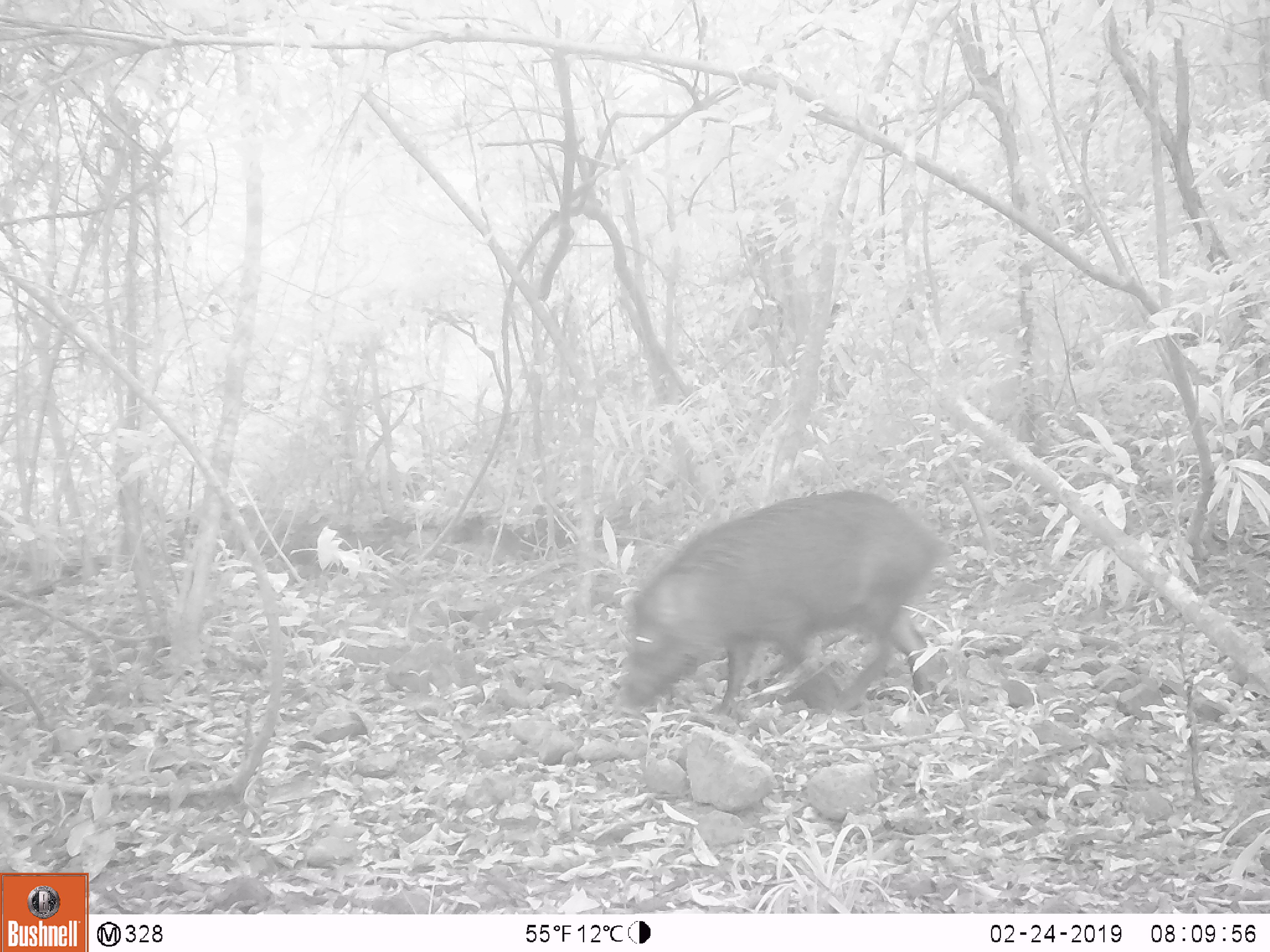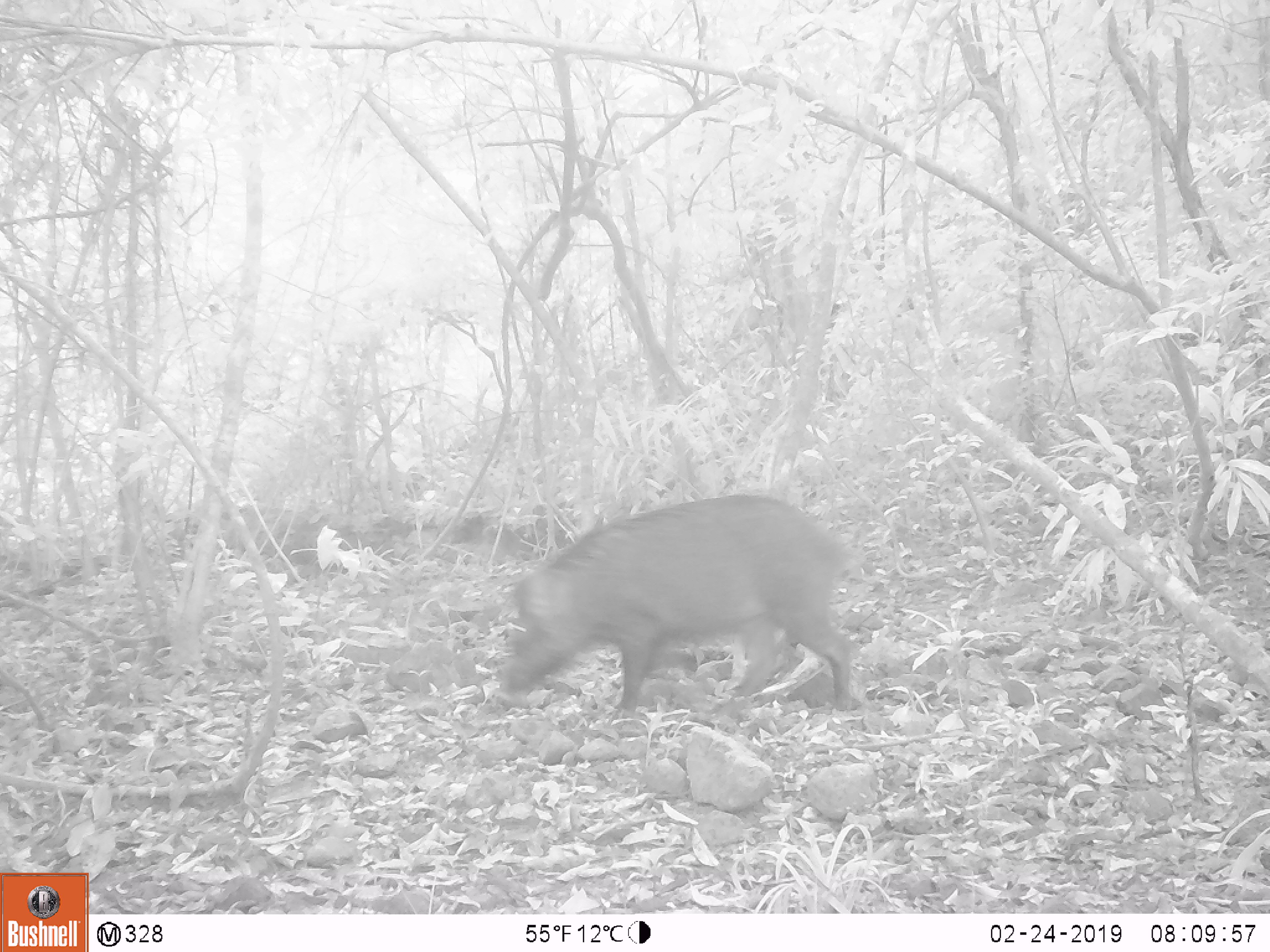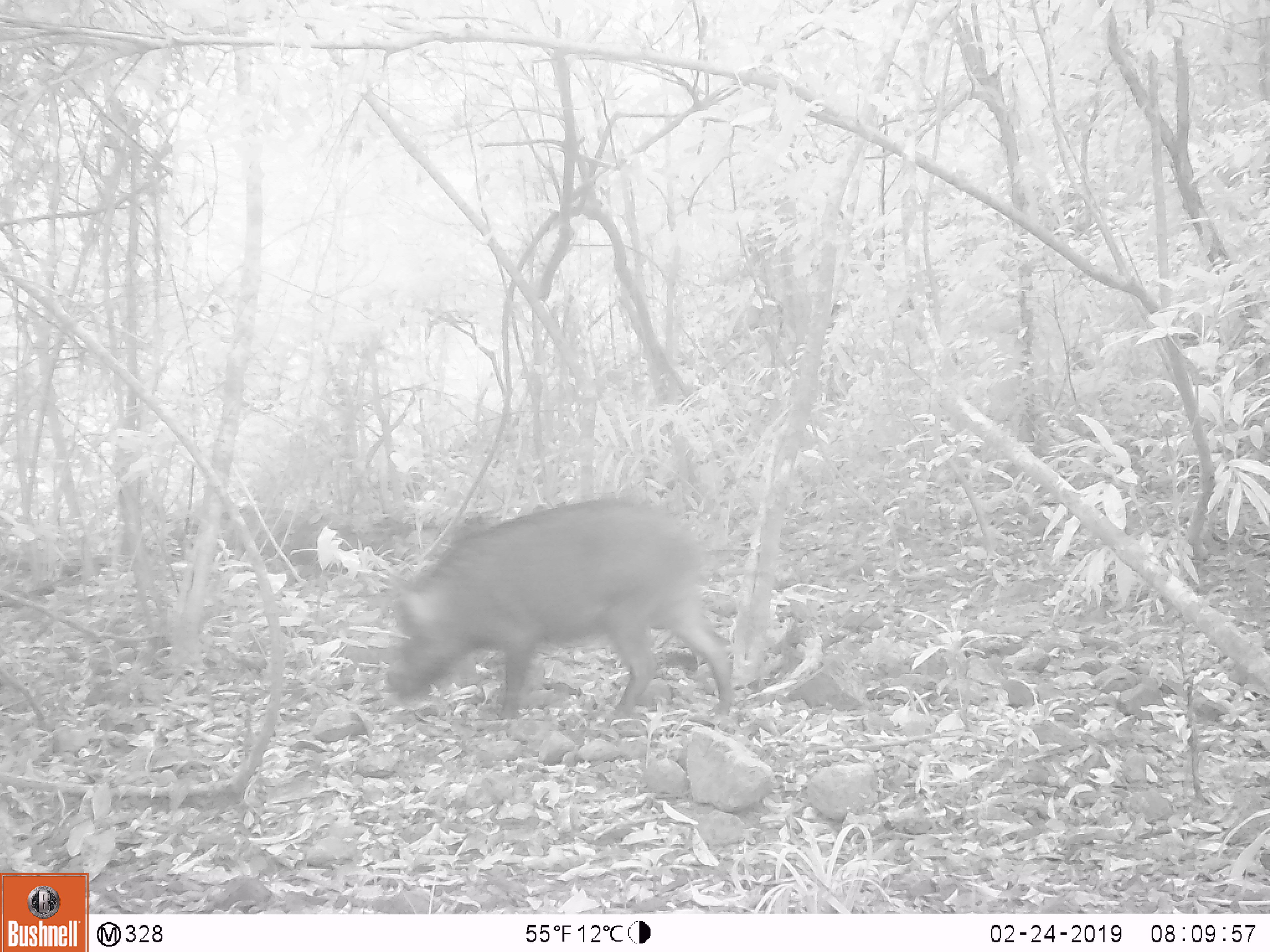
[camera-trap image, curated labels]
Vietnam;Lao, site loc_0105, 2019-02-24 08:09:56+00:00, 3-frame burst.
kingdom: Animalia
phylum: Chordata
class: Mammalia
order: Artiodactyla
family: Suidae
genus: Sus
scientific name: Sus scrofa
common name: eurasian wild pig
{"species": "eurasian wild pig (Sus scrofa)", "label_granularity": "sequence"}